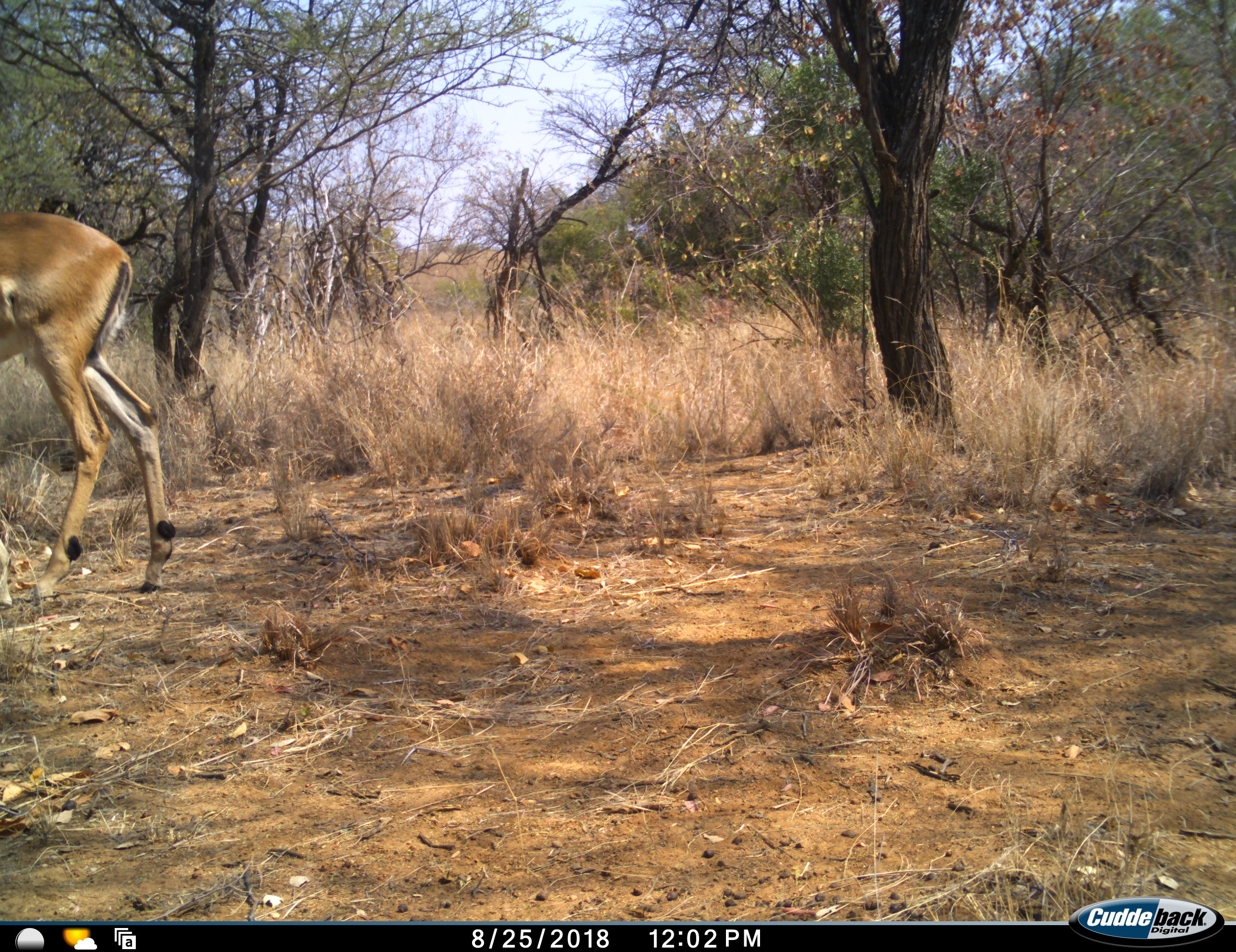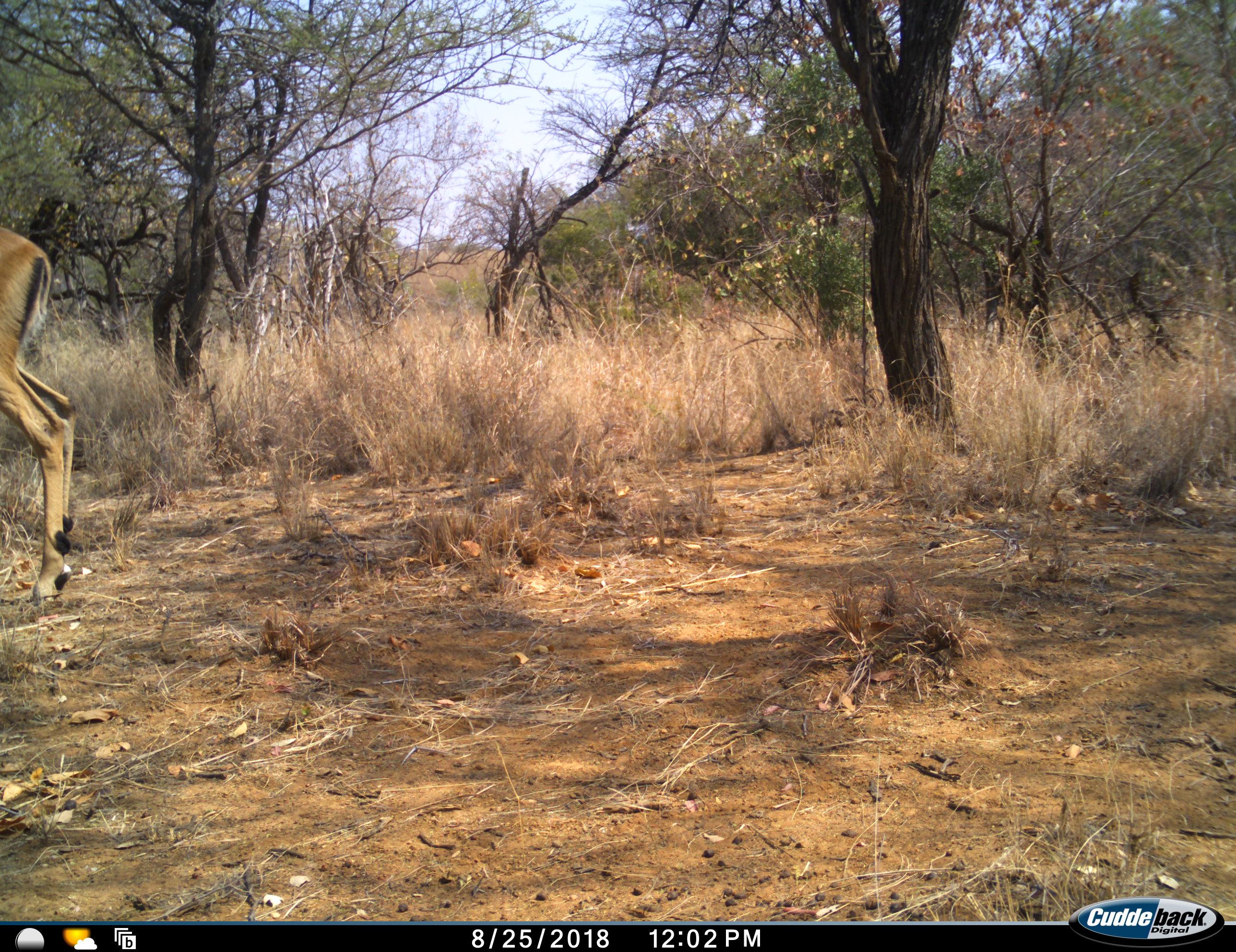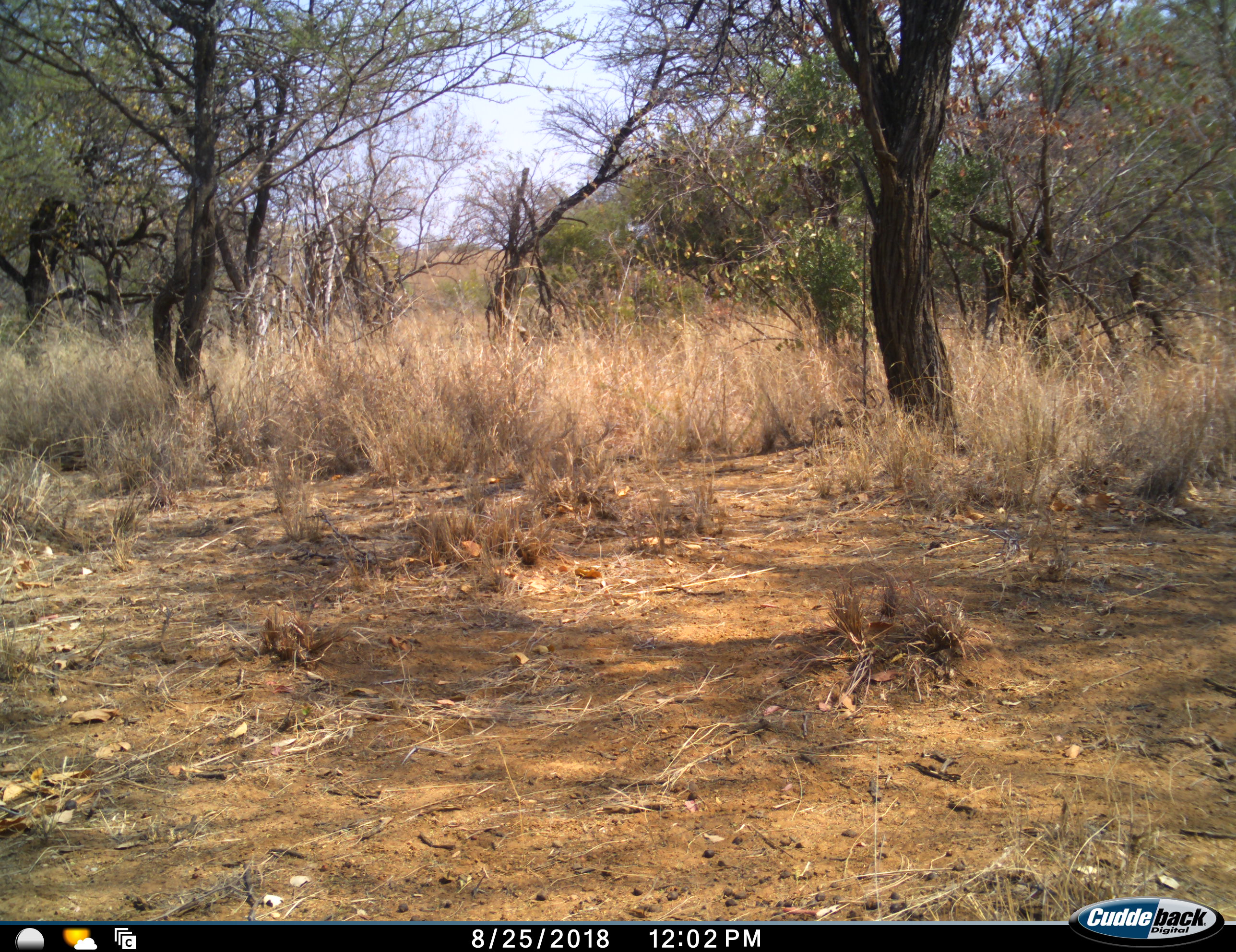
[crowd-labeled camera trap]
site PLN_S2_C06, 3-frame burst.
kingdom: Animalia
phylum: Chordata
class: Mammalia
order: Artiodactyla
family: Bovidae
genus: Aepyceros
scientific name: Aepyceros melampus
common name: impala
Impala (Aepyceros melampus), count 1. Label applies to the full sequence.